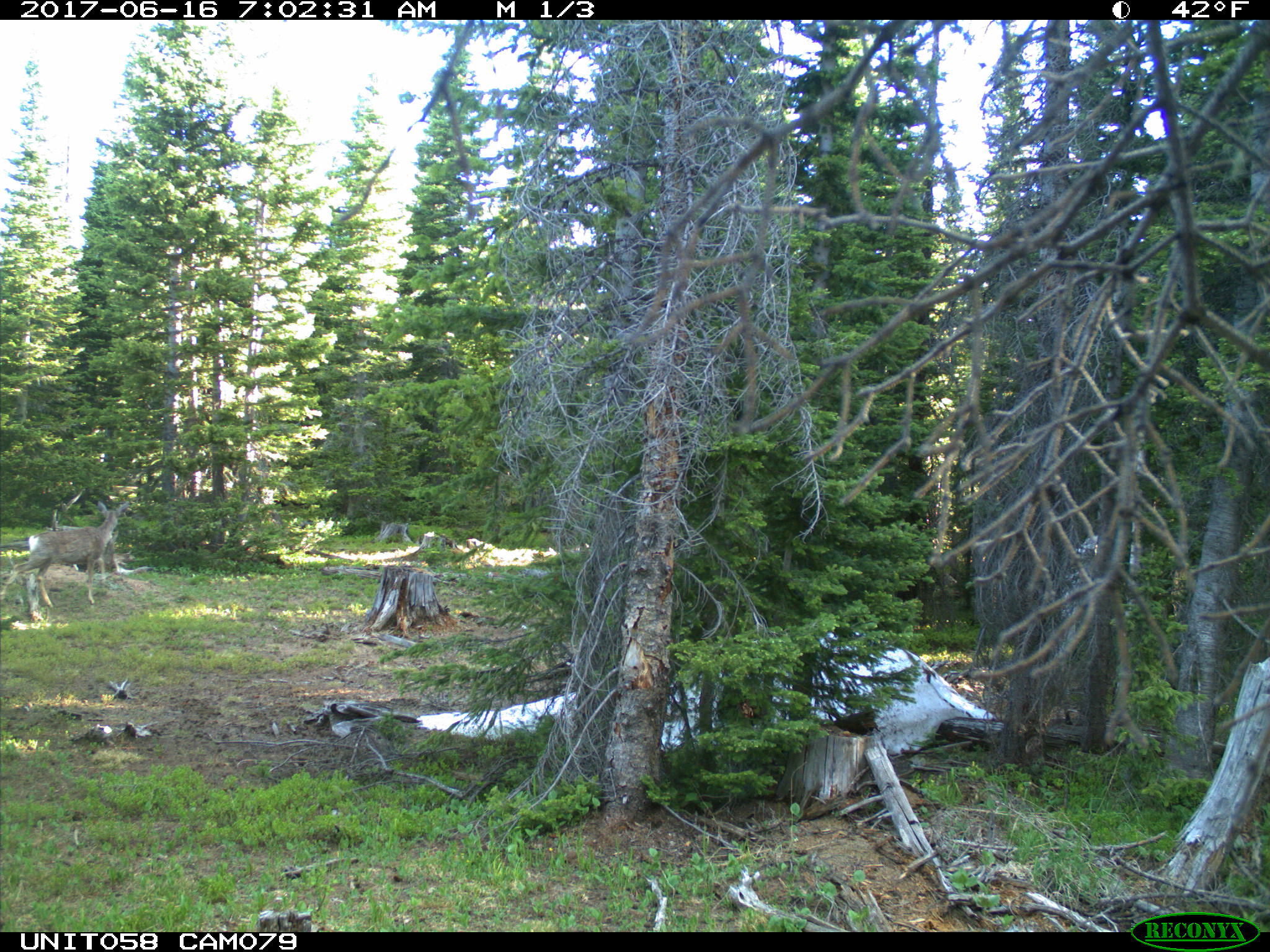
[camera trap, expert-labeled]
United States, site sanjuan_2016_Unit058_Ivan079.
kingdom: Animalia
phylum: Chordata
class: Mammalia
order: Artiodactyla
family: Cervidae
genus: Odocoileus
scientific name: Odocoileus hemionus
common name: mule deer